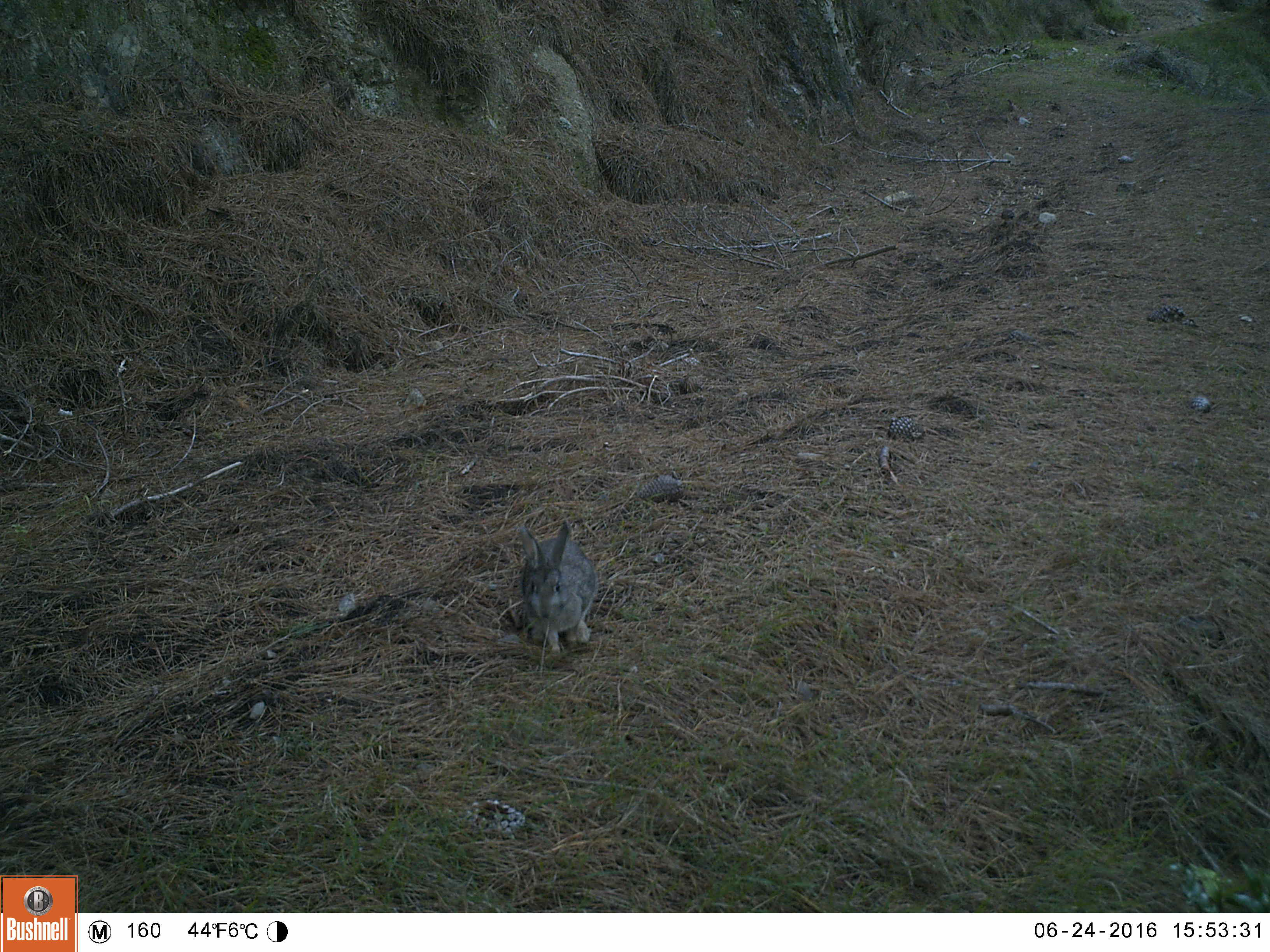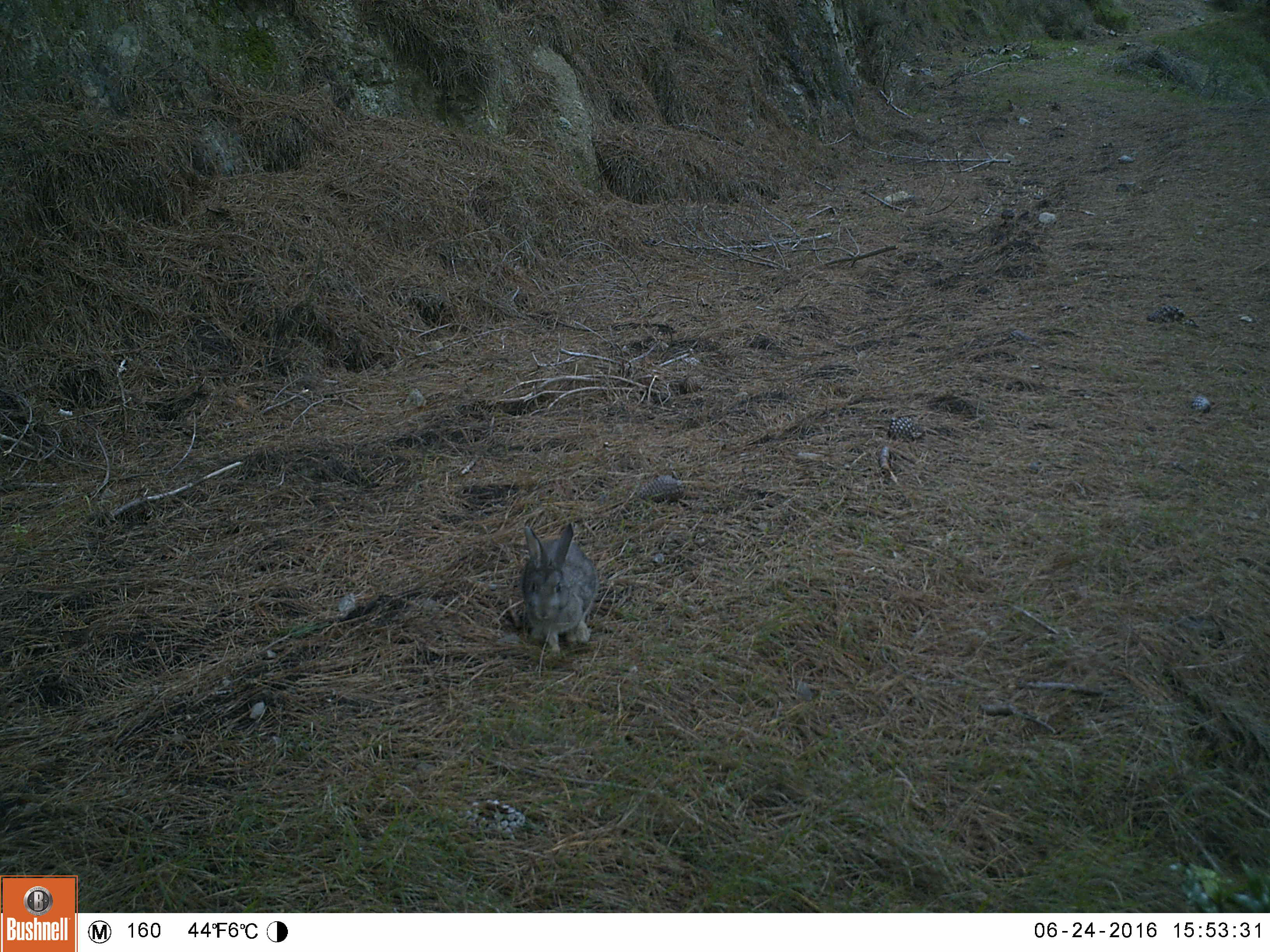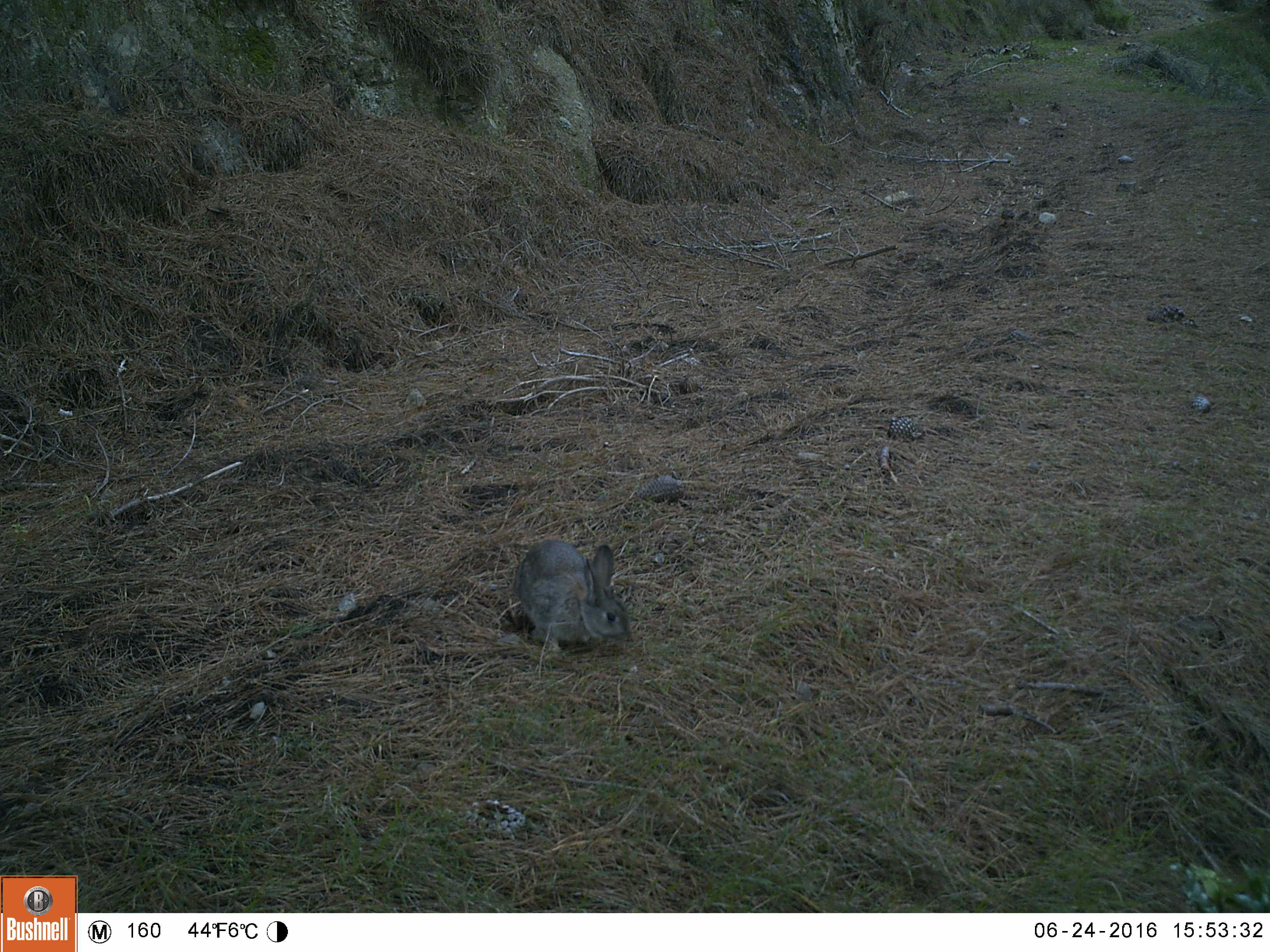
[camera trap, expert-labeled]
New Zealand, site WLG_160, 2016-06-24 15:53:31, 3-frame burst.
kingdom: Animalia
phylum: Chordata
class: Mammalia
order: Lagomorpha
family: Leporidae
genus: Oryctolagus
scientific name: Oryctolagus cuniculus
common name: european rabbit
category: rabbit